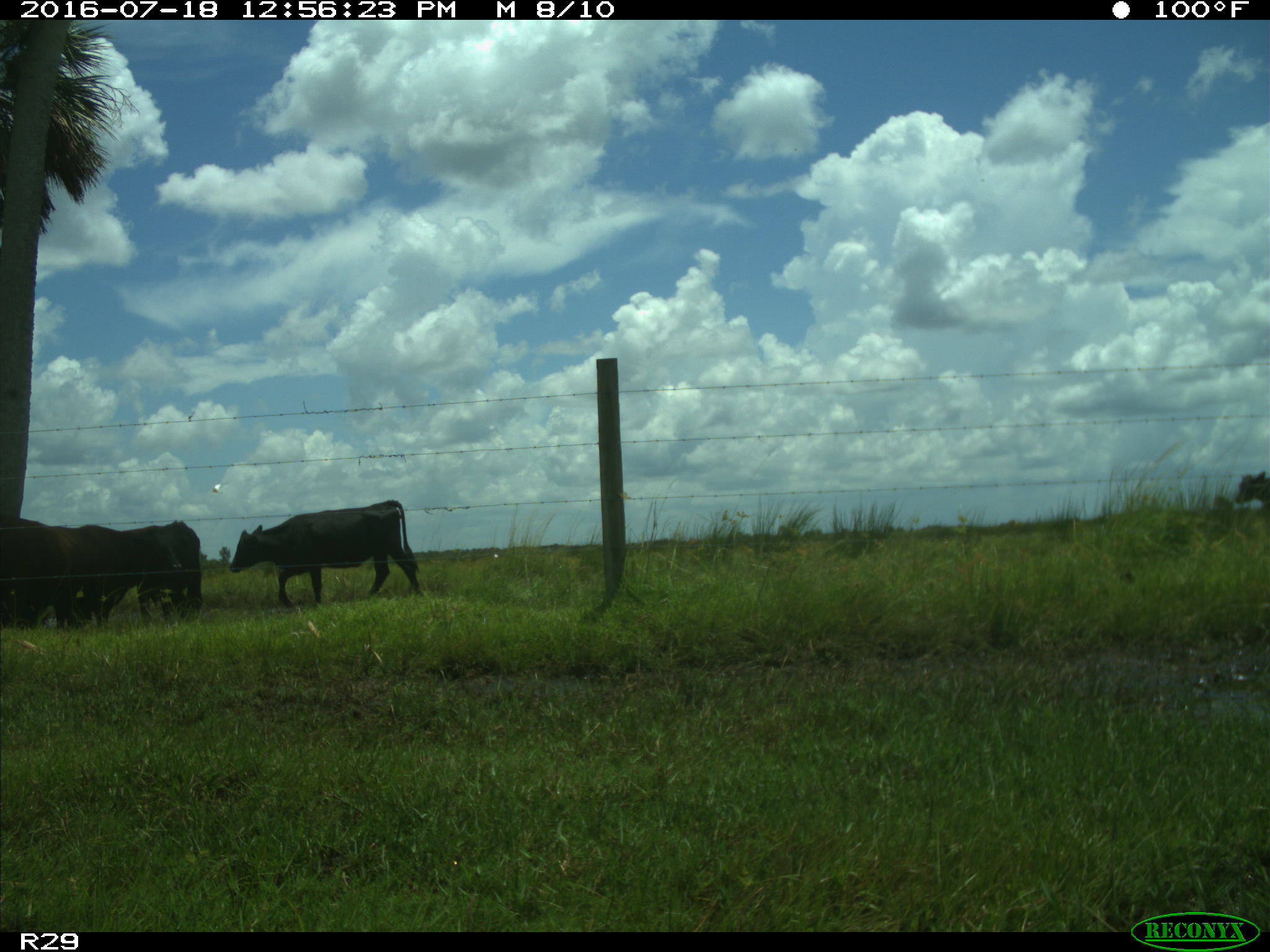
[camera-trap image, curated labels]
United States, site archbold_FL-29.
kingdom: Animalia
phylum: Chordata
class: Mammalia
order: Artiodactyla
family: Bovidae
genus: Bos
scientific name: Bos taurus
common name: domestic cow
Bos taurus (domestic cow).